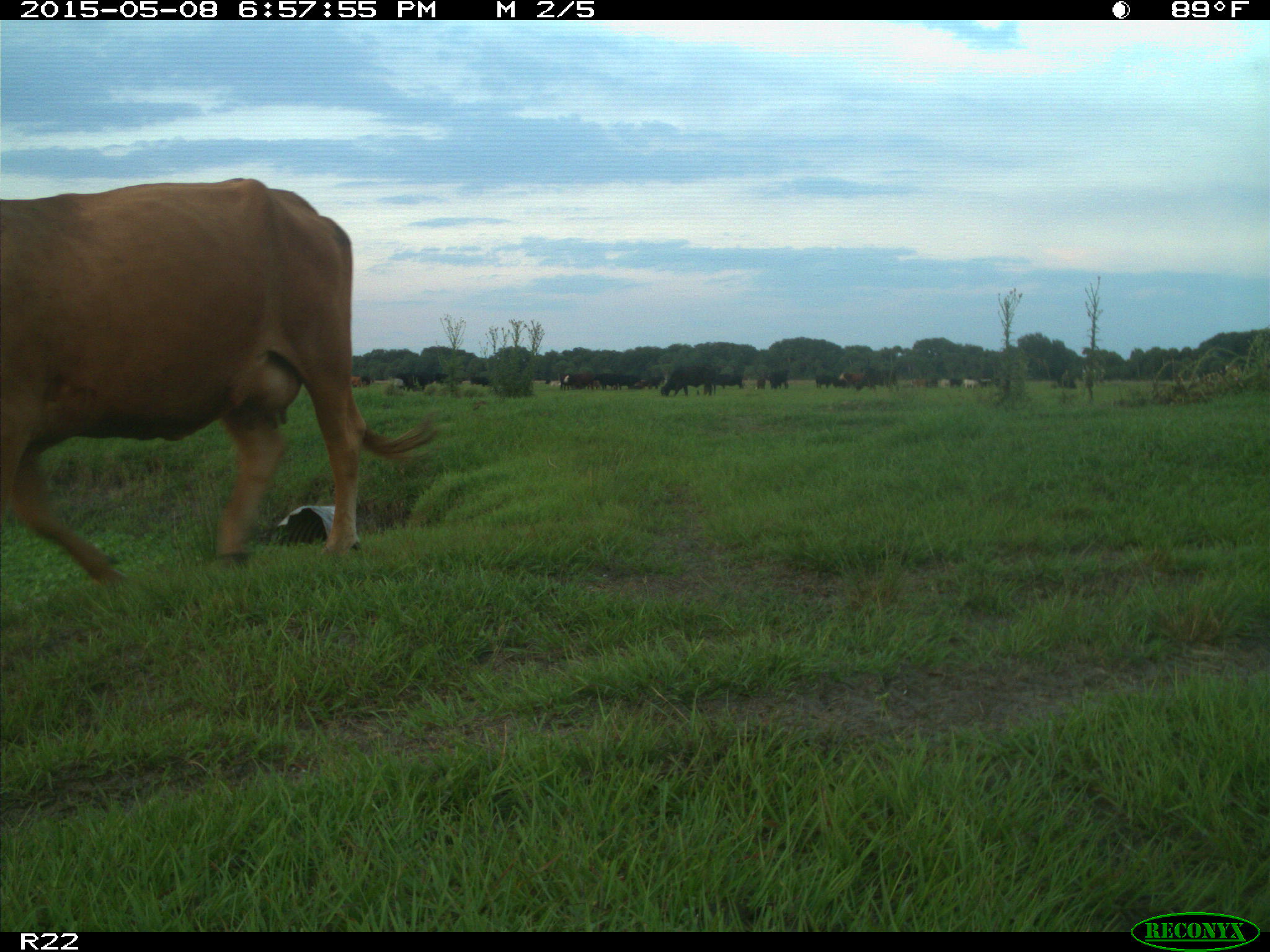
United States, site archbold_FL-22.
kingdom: Animalia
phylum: Chordata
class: Mammalia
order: Artiodactyla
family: Bovidae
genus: Bos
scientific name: Bos taurus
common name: domestic cow